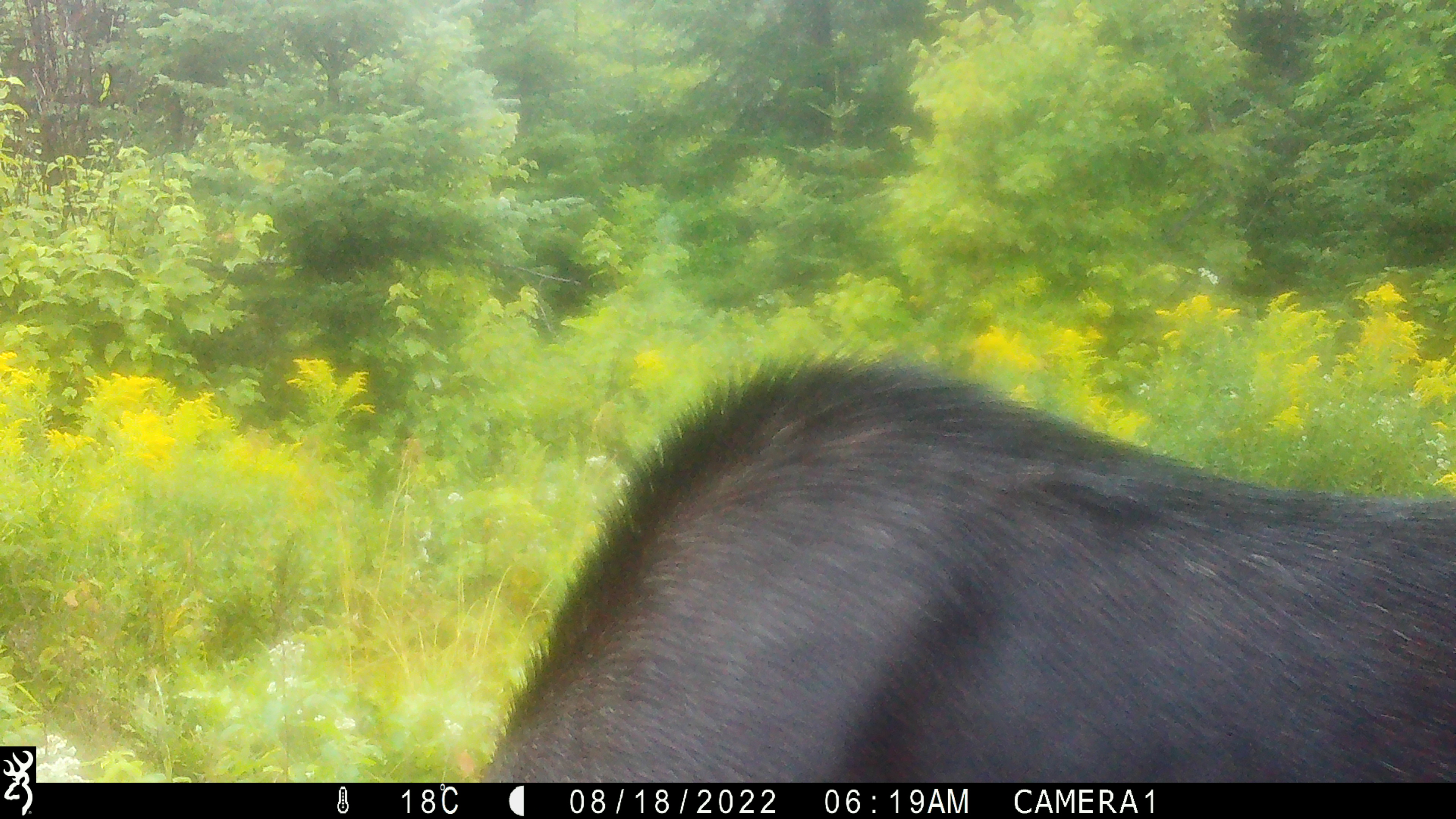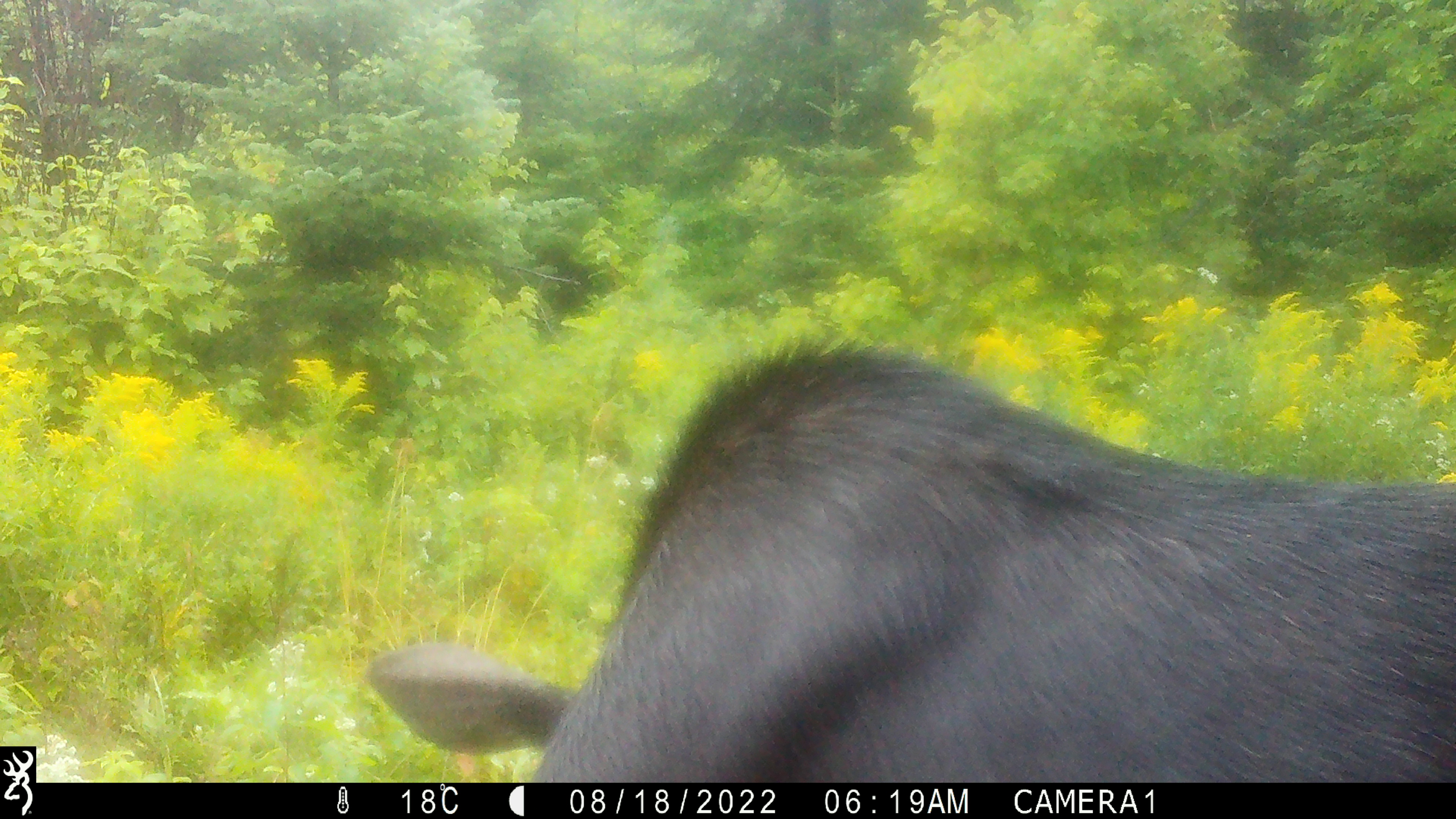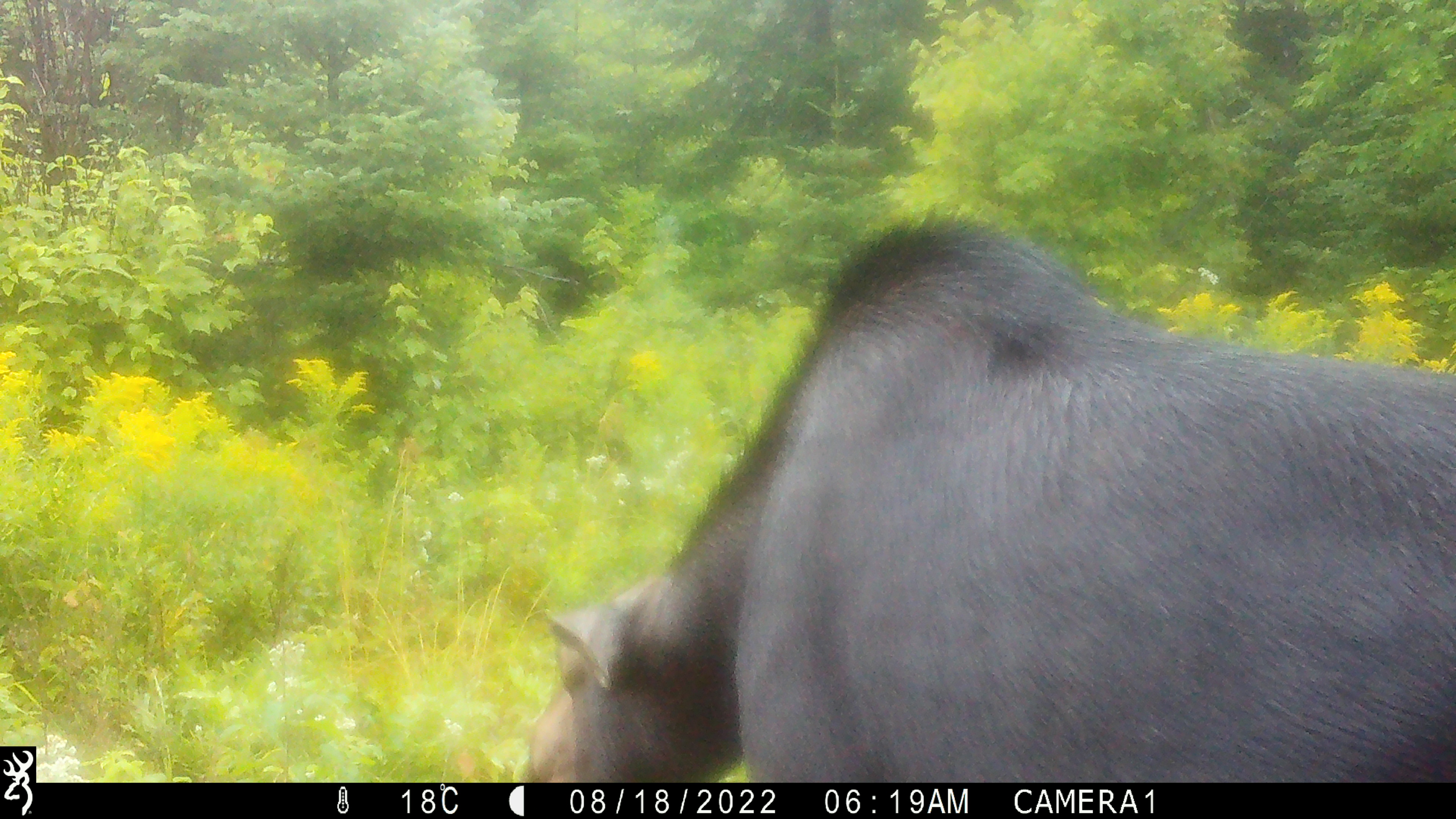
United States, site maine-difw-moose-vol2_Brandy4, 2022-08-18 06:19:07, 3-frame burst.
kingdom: Animalia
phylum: Chordata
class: Mammalia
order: Artiodactyla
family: Cervidae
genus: Alces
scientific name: Alces alces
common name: moose